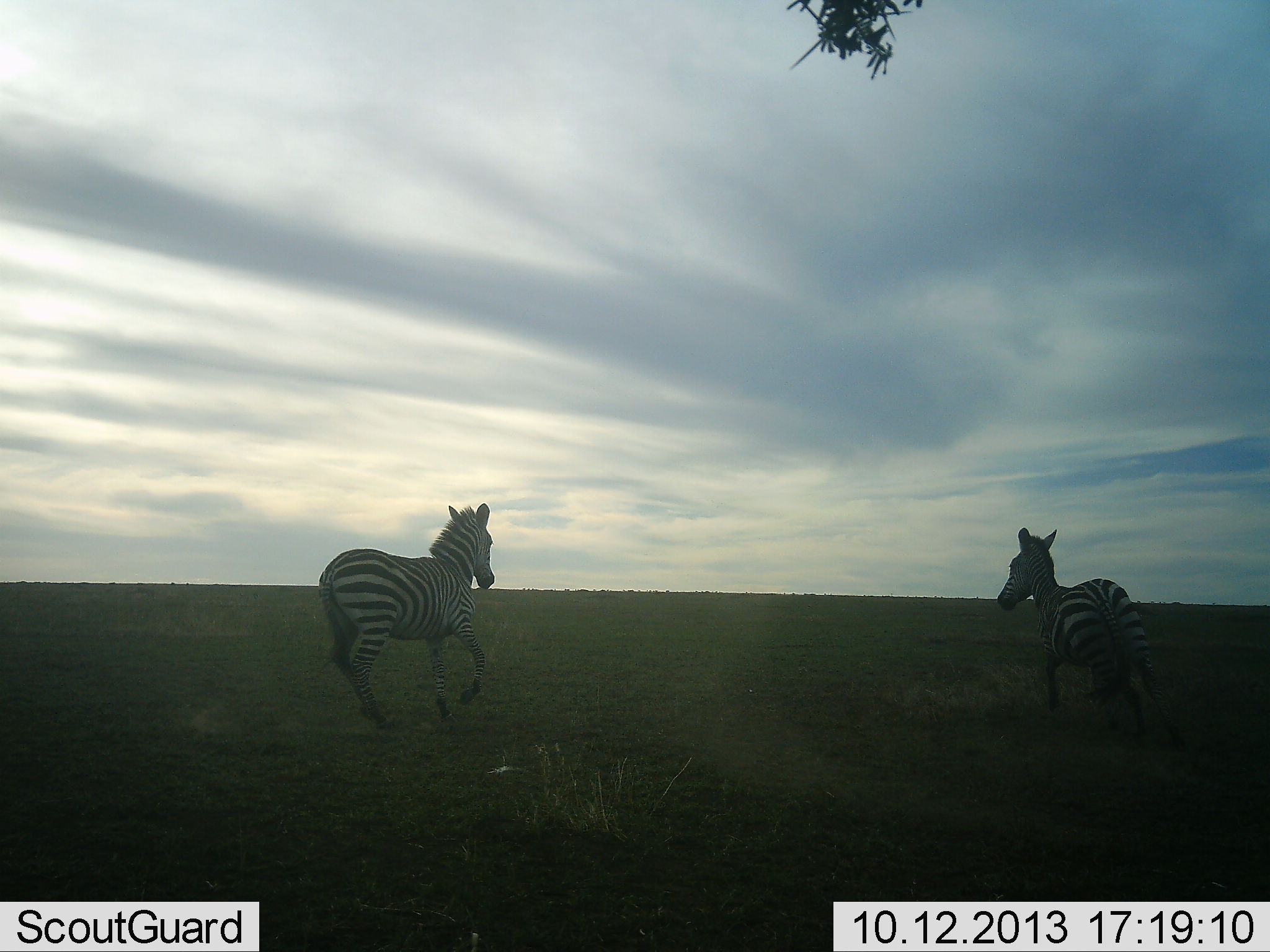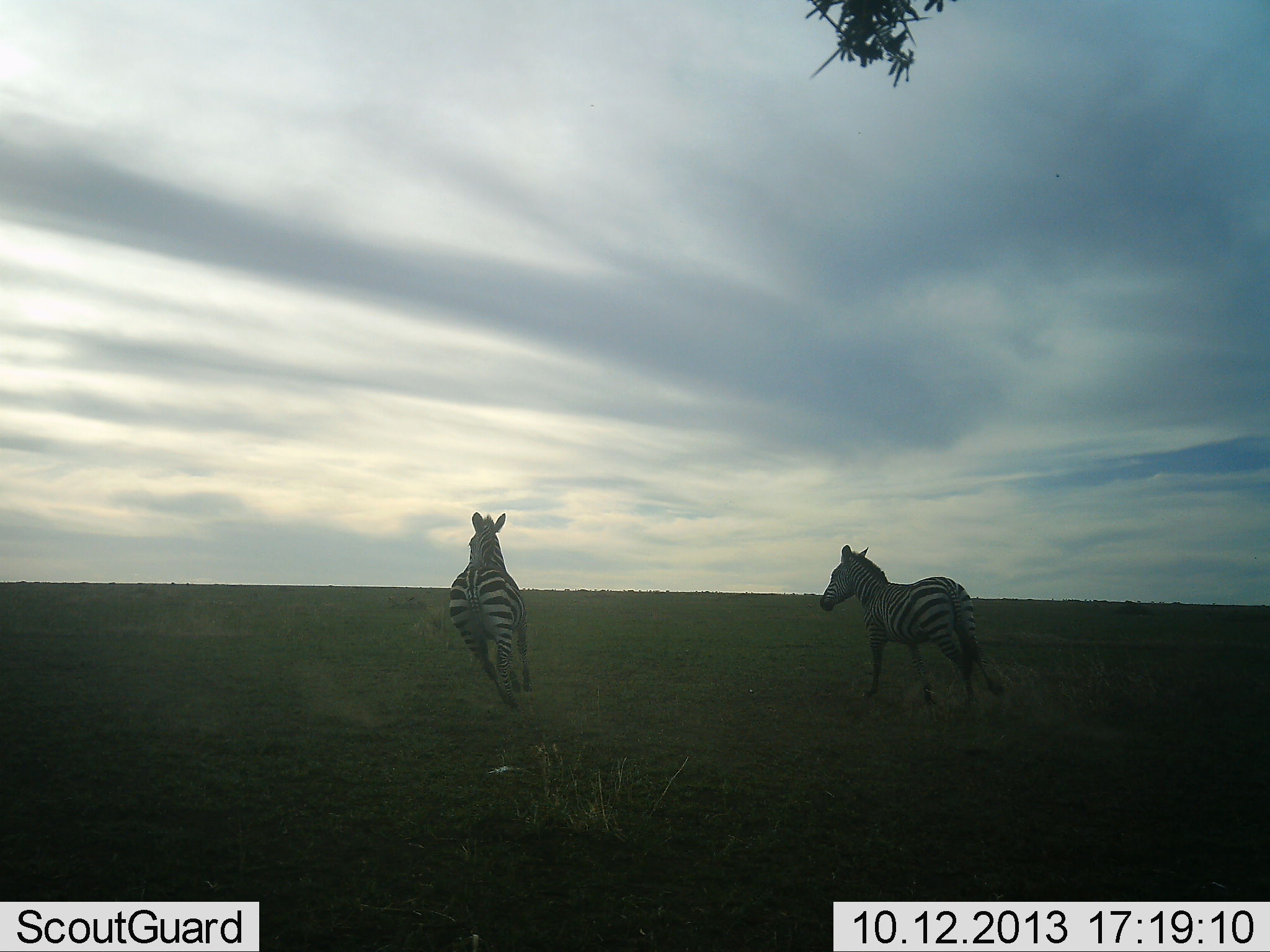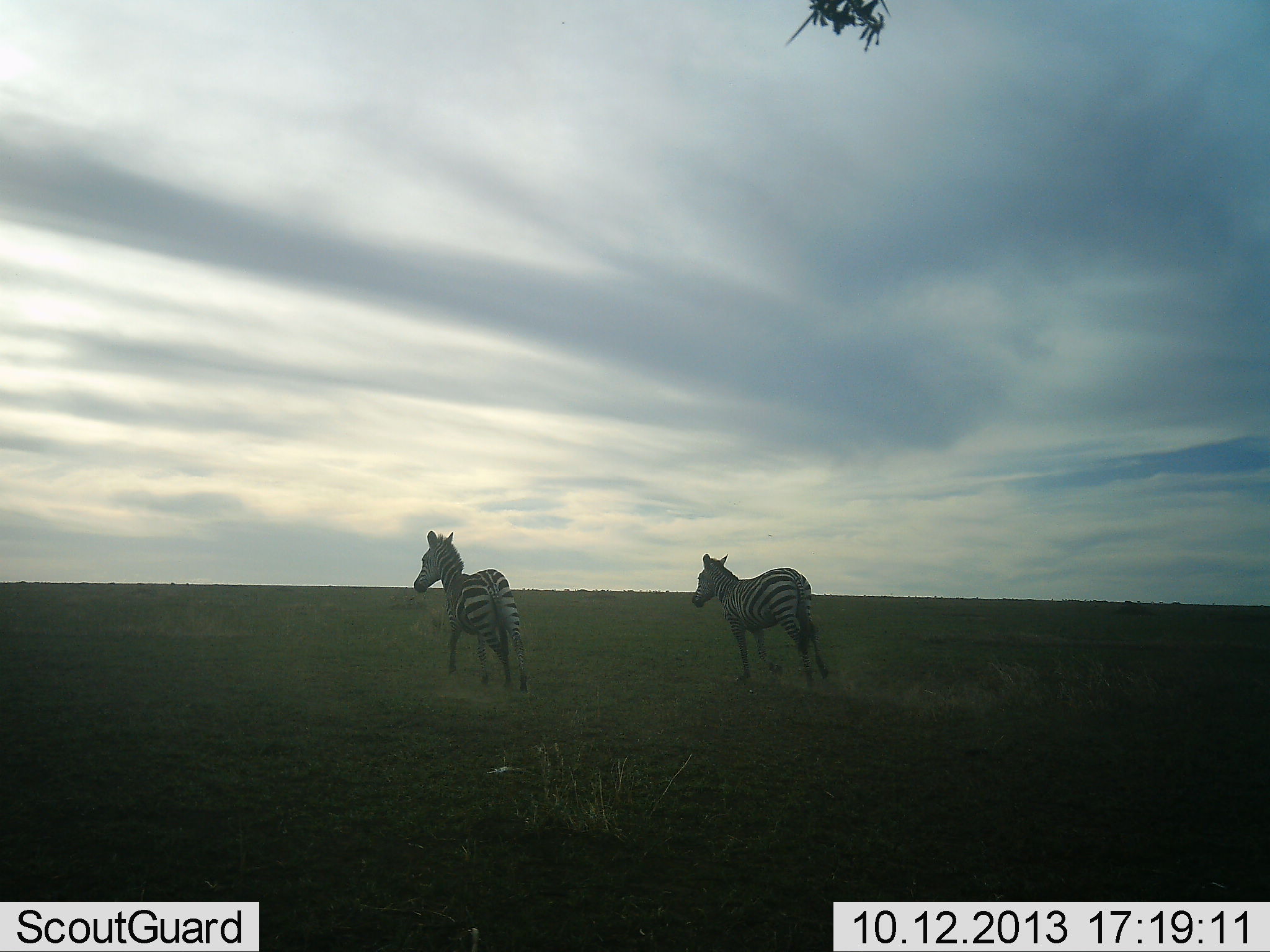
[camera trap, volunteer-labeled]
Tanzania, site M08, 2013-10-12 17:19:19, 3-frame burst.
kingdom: Animalia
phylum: Chordata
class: Mammalia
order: Perissodactyla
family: Equidae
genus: Equus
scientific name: Equus quagga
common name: plains zebra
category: zebra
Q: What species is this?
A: Zebra (plains zebra) (Equus quagga).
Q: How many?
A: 2.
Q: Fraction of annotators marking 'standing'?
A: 4%.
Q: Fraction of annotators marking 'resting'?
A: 0%.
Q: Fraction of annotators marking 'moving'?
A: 96%.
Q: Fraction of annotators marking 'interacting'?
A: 13%.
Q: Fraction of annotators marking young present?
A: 4%.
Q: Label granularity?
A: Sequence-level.